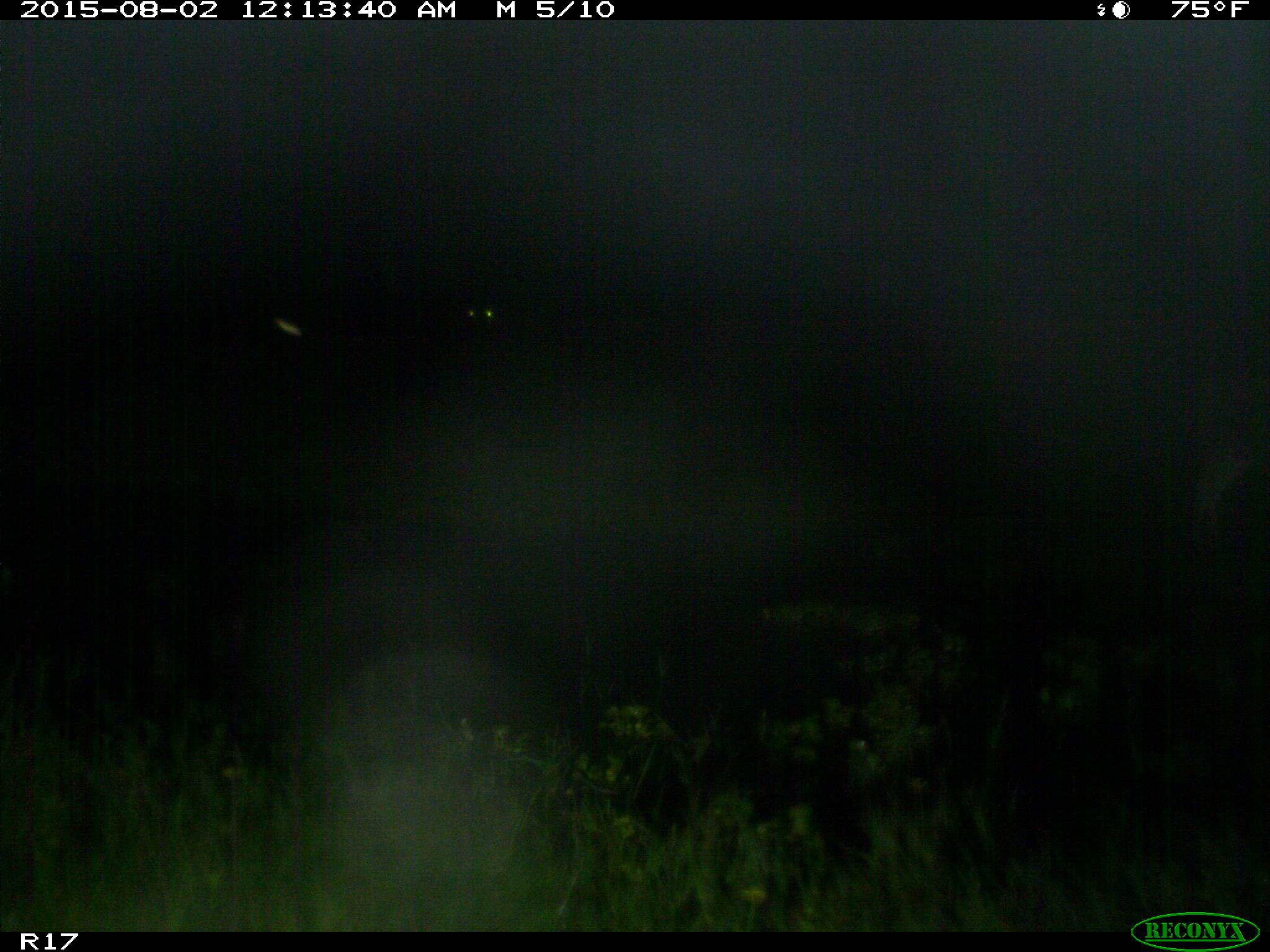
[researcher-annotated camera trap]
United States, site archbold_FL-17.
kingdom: Animalia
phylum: Chordata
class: Mammalia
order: Artiodactyla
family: Bovidae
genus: Bos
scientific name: Bos taurus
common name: domestic cow